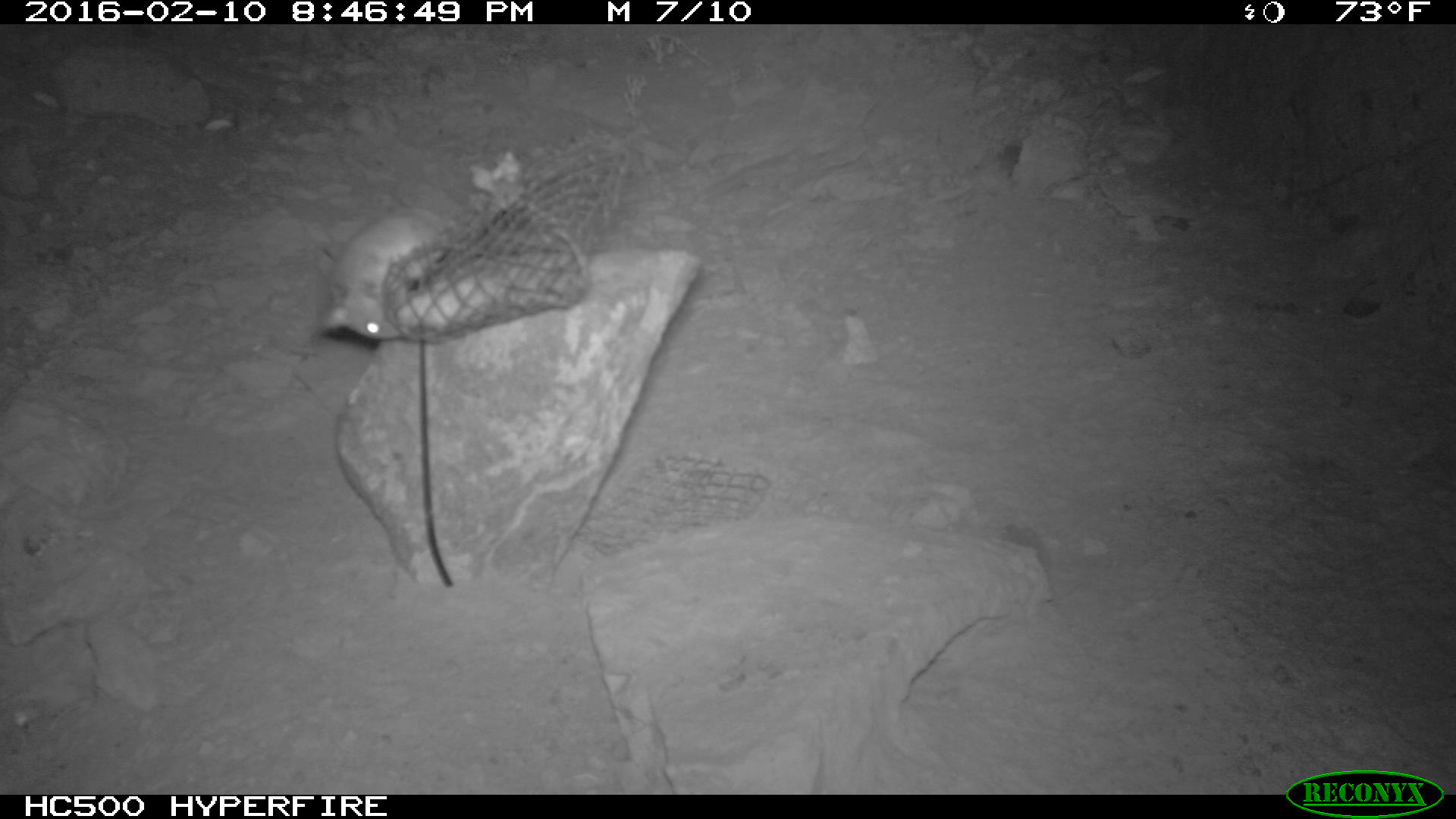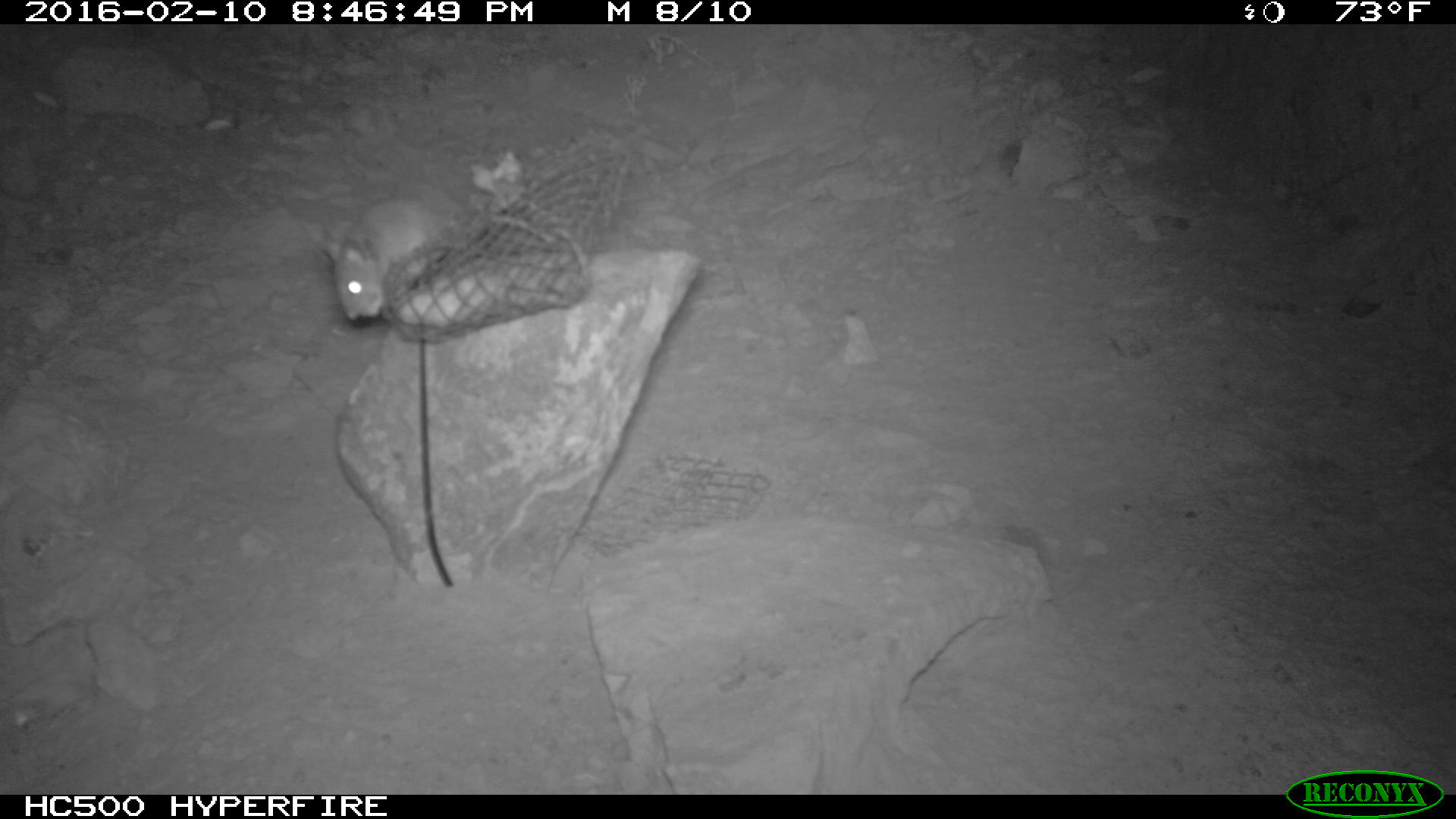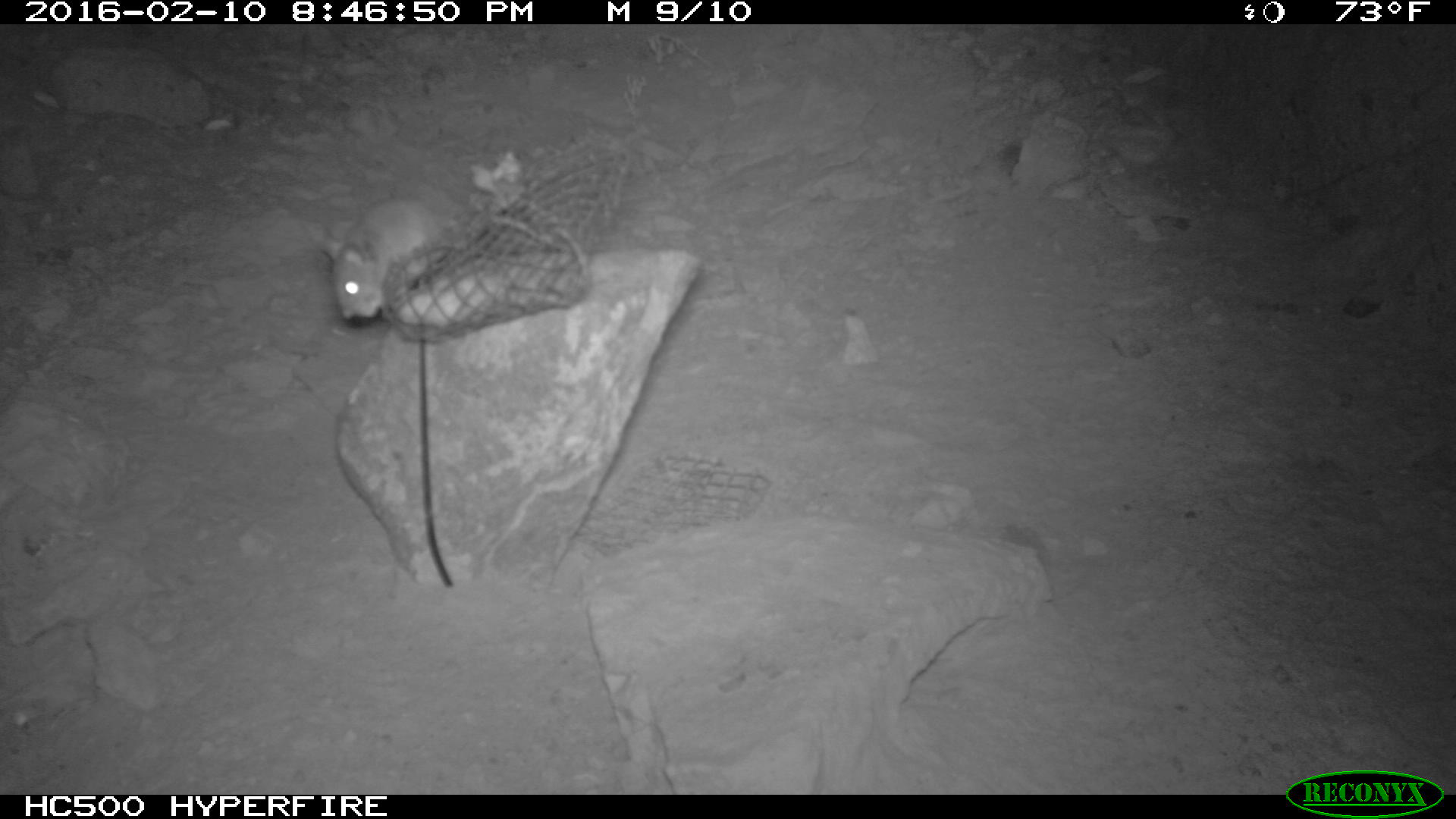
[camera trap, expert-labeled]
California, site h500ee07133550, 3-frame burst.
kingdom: Animalia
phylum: Chordata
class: Mammalia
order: Rodentia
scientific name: Rodentia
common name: rodent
Rodent (Rodentia).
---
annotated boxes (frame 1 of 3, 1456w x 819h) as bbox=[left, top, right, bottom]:
rodent: bbox=[314, 200, 453, 339]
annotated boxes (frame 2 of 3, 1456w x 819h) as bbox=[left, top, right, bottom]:
rodent: bbox=[321, 195, 450, 320]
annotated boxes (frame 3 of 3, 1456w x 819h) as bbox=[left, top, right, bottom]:
rodent: bbox=[312, 196, 457, 317]